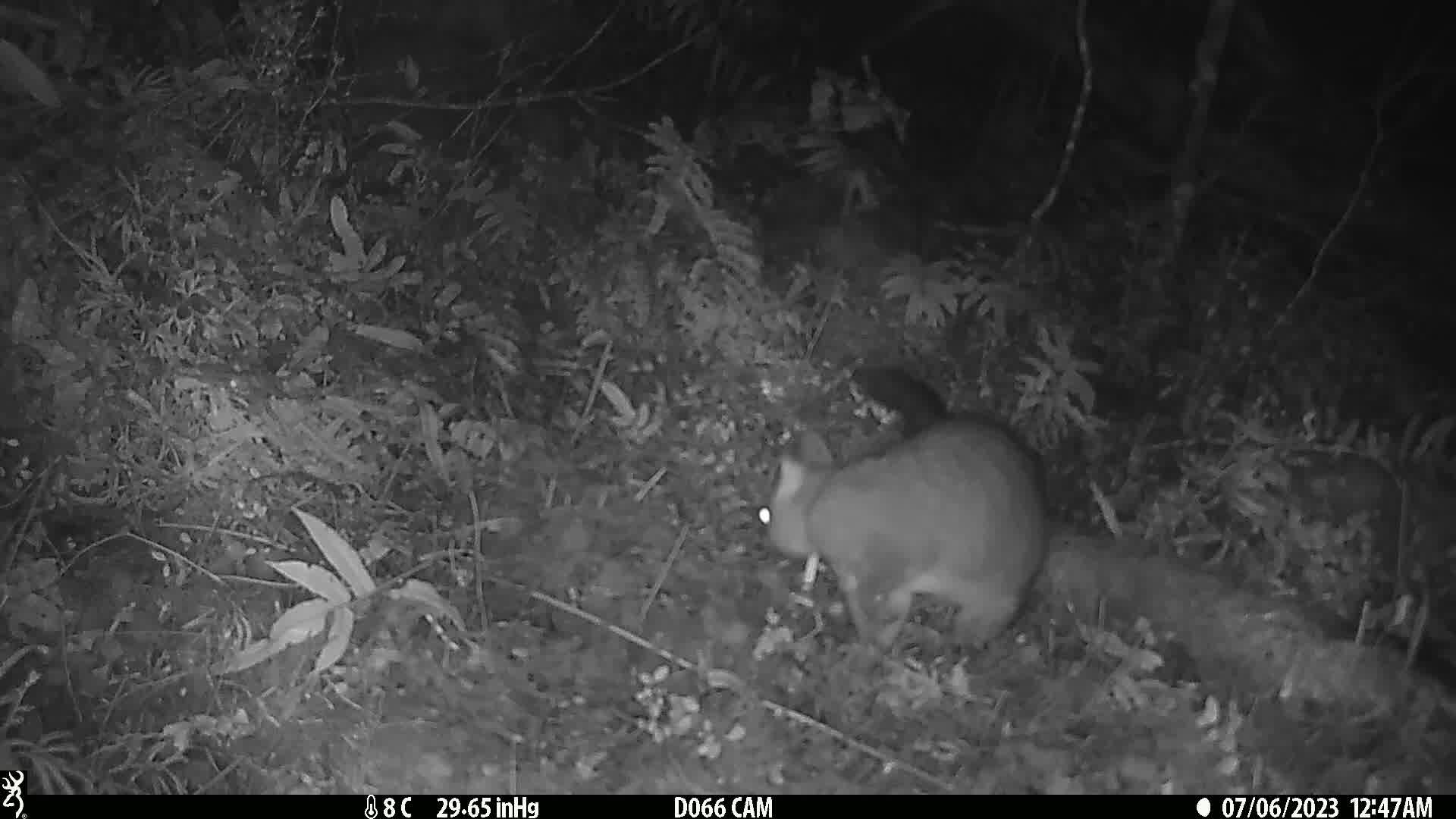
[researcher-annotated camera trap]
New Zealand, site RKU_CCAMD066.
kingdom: Animalia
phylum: Chordata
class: Mammalia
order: Diprotodontia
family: Phalangeridae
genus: Trichosurus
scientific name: Trichosurus vulpecula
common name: common brushtail possum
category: possum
Possum (common brushtail possum) (Trichosurus vulpecula).